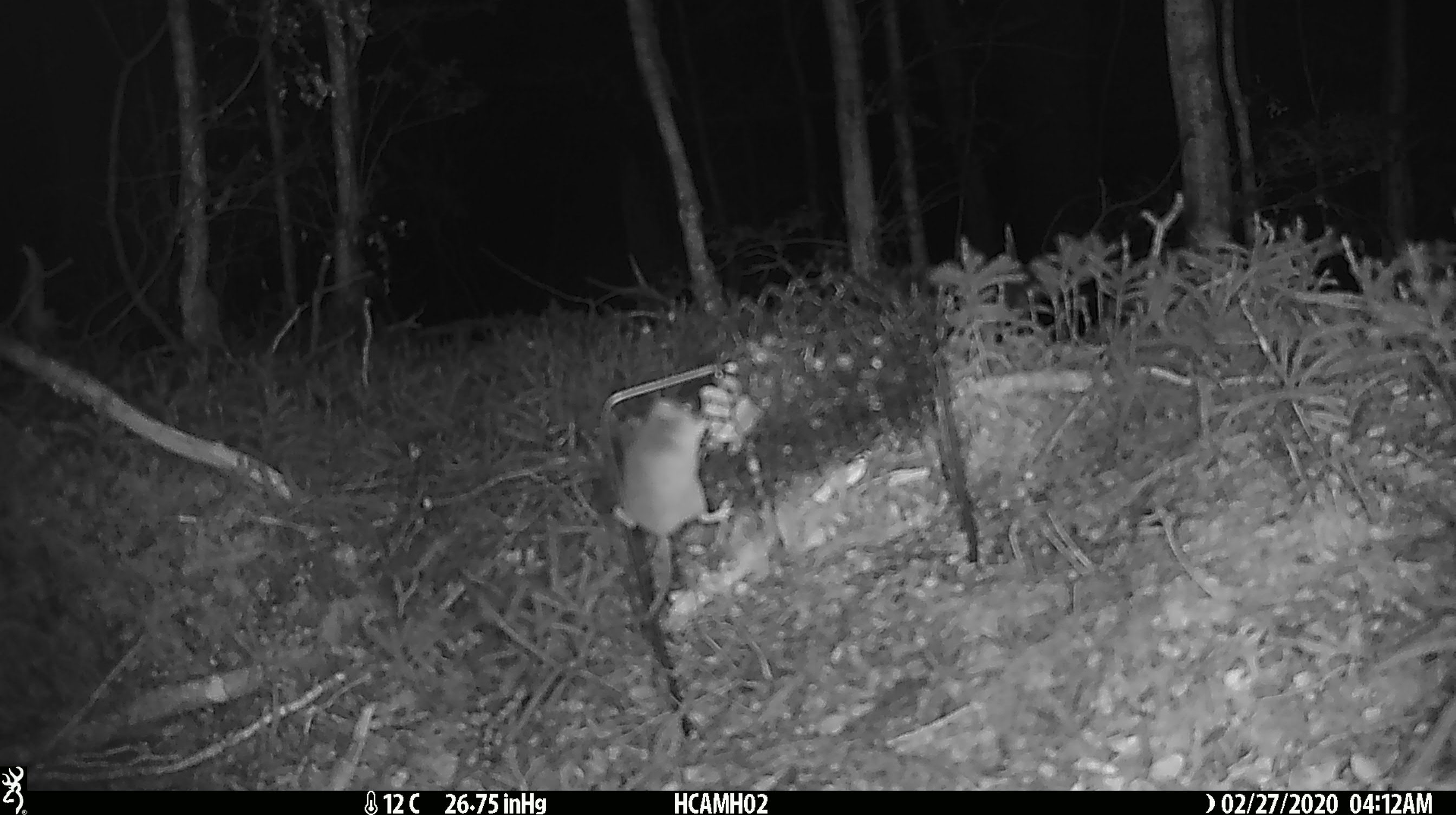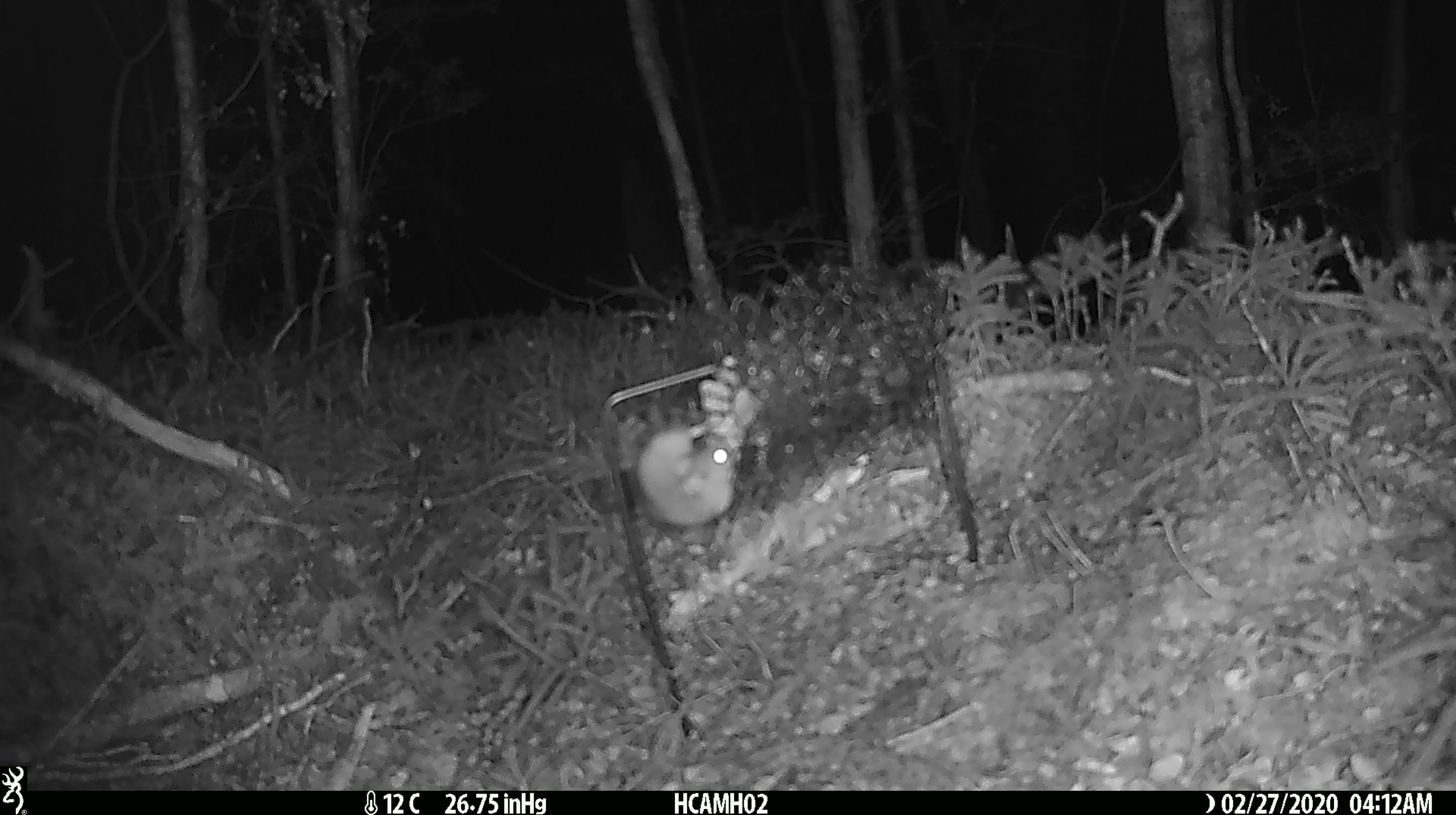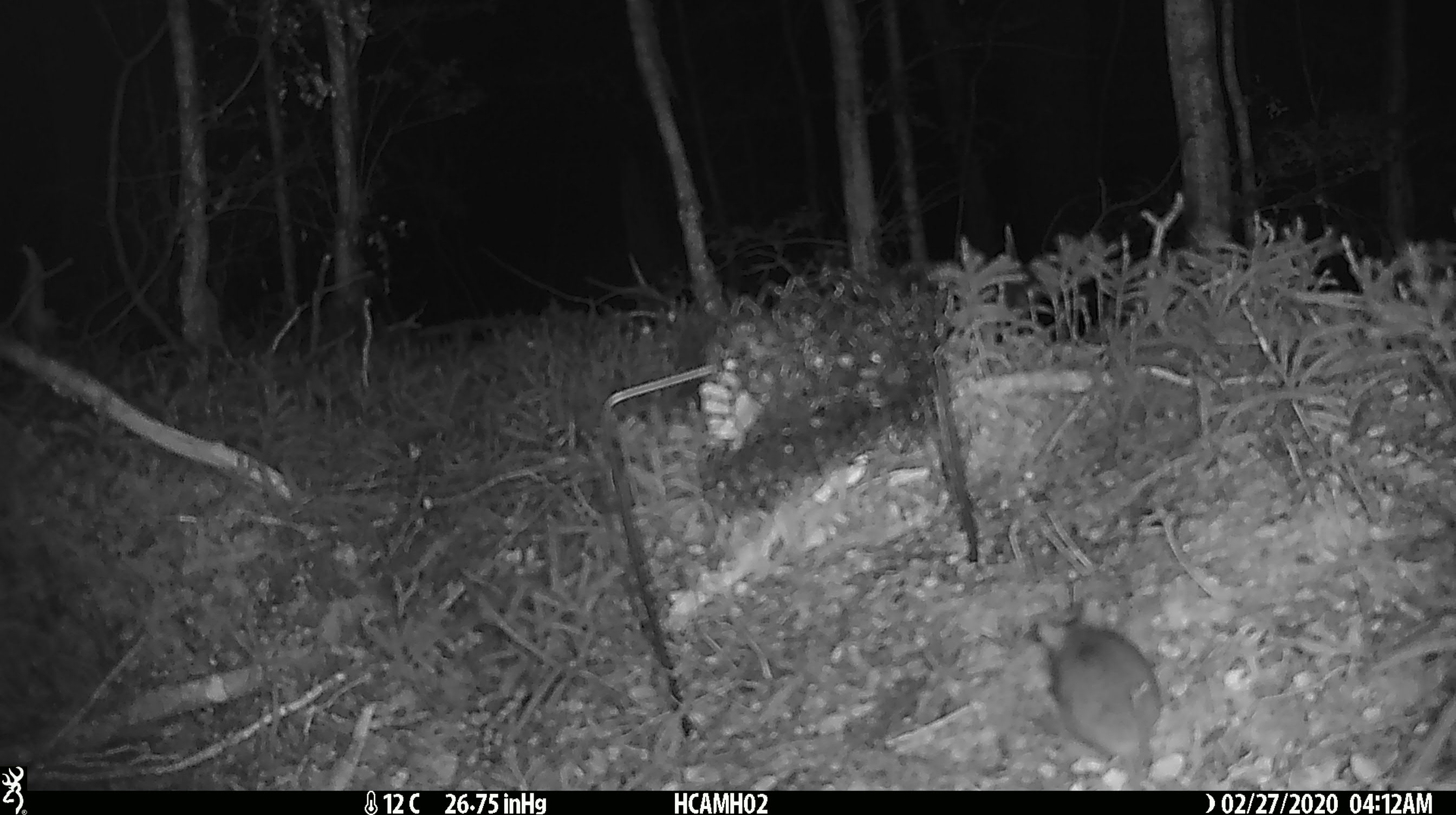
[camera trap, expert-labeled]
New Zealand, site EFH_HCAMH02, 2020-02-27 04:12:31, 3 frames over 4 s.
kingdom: Animalia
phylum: Chordata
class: Mammalia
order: Rodentia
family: Muridae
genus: Mus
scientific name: Mus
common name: mouse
Mouse (Mus).